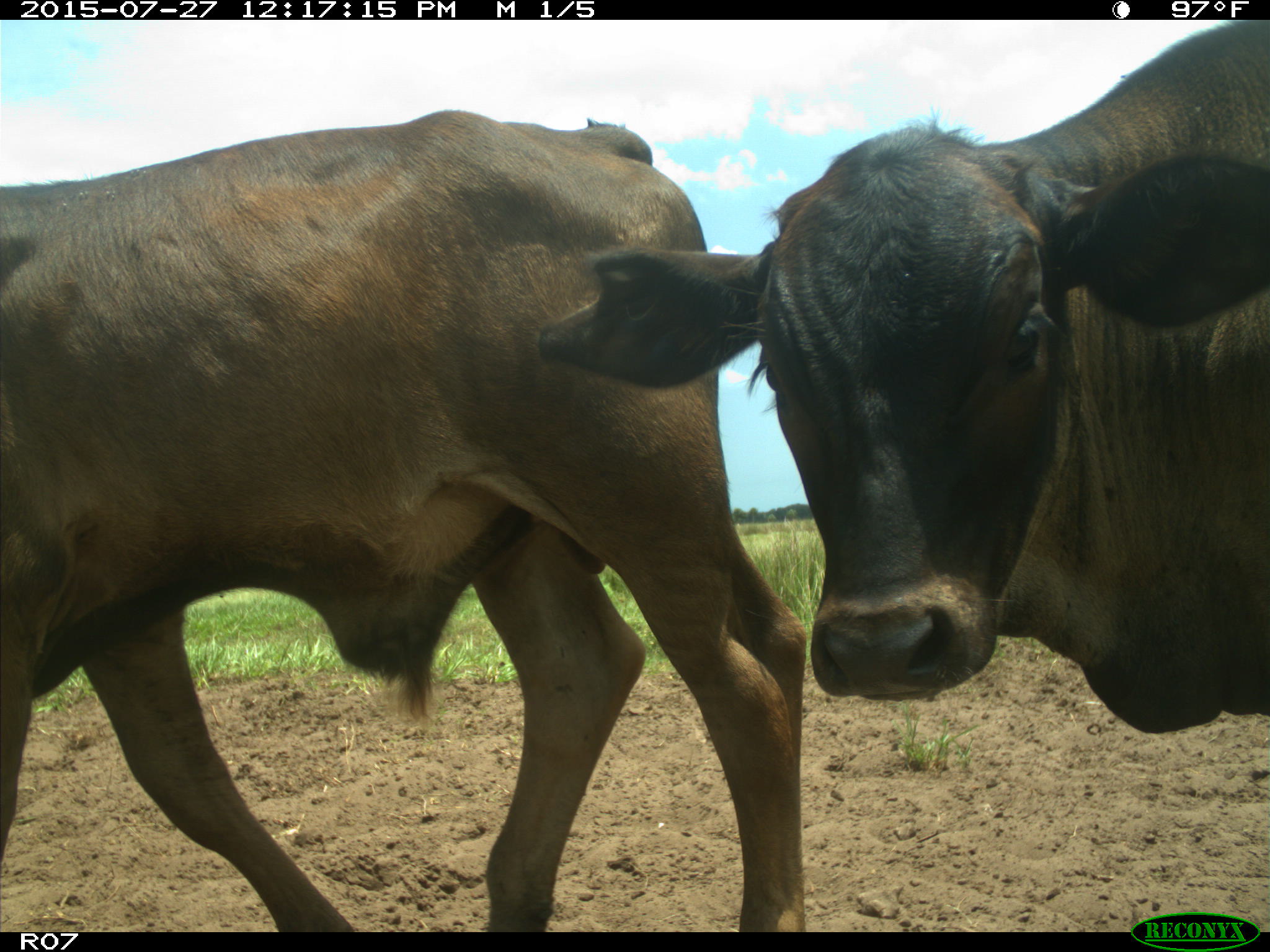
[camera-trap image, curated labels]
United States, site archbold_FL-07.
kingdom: Animalia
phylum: Chordata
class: Mammalia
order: Artiodactyla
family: Bovidae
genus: Bos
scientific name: Bos taurus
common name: domestic cow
Bos taurus (domestic cow).